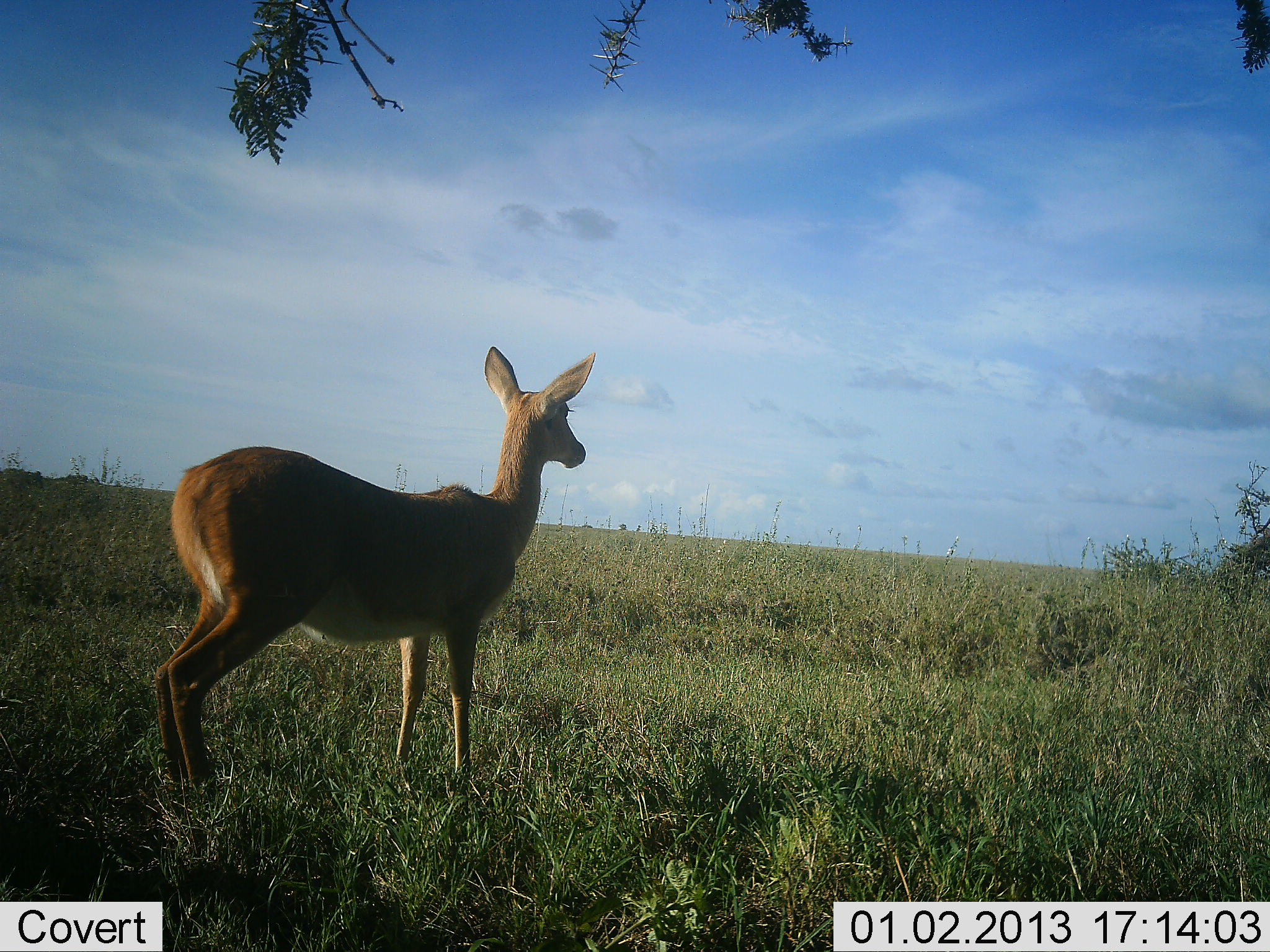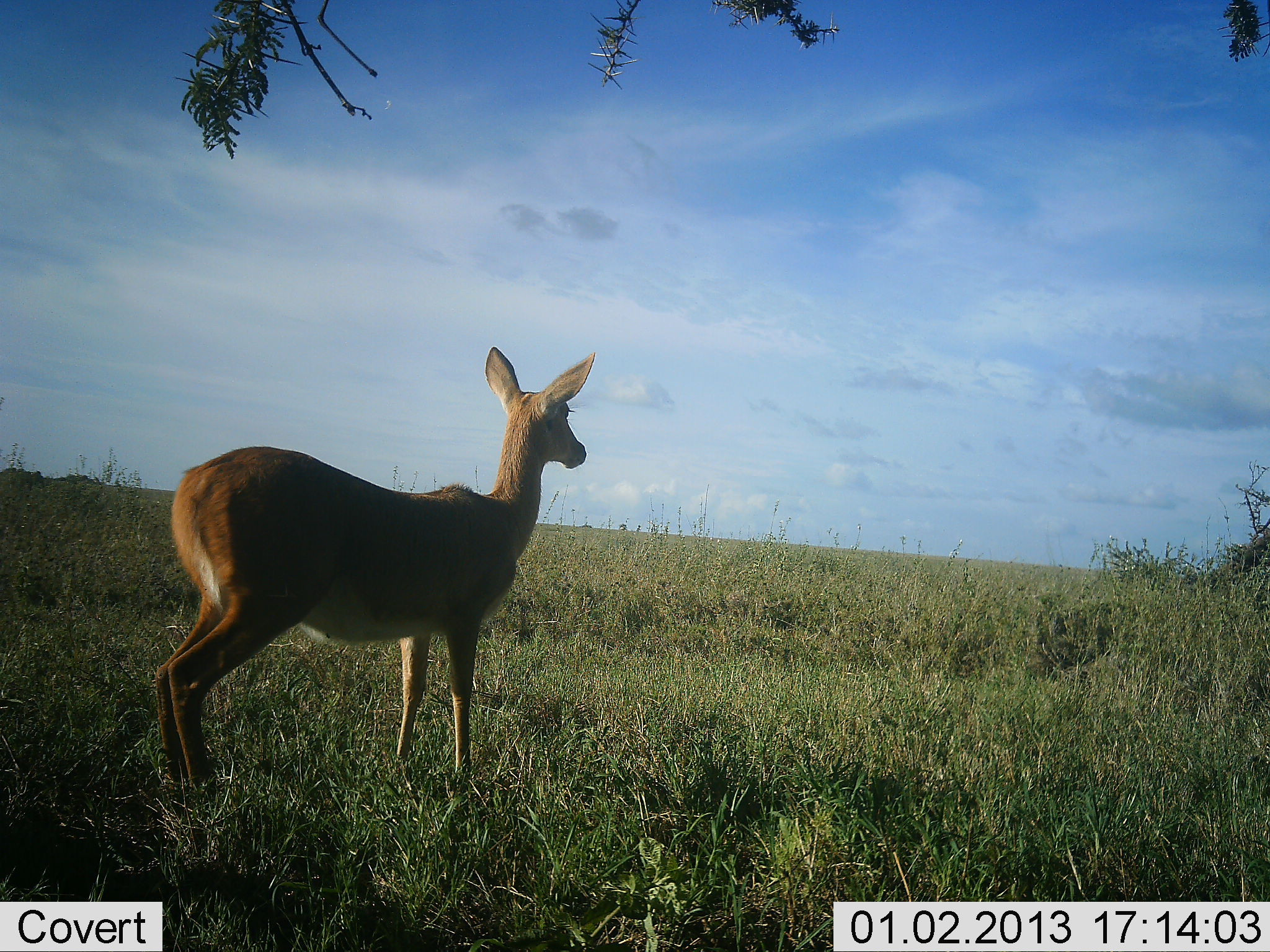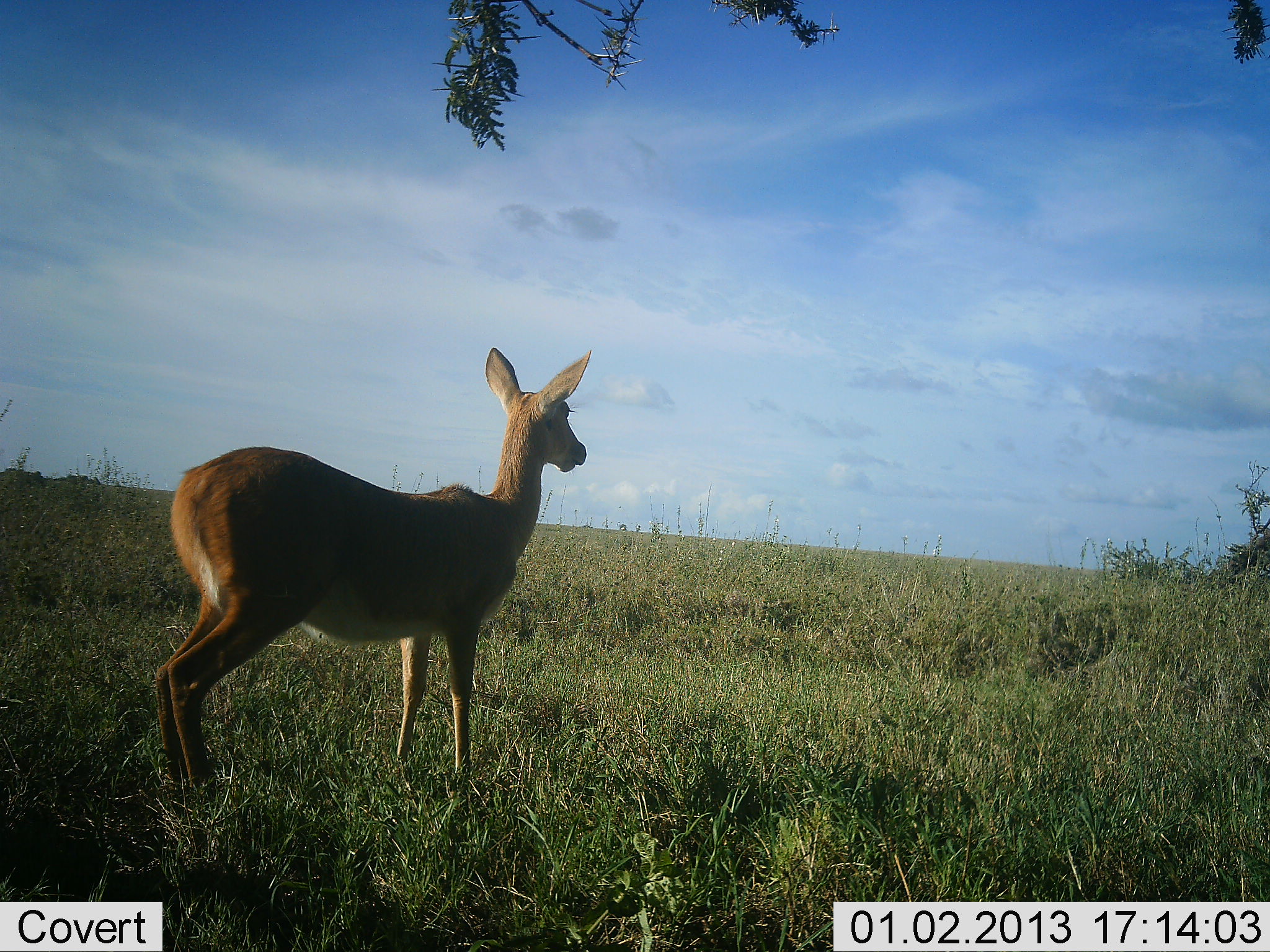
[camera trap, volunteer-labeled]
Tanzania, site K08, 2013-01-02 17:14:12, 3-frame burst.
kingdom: Animalia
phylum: Chordata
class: Mammalia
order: Artiodactyla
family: Bovidae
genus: Redunca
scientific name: Redunca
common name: reedbuck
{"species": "reedbuck (Redunca)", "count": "1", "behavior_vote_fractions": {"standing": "100%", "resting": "0%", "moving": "0%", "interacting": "6%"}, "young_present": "0%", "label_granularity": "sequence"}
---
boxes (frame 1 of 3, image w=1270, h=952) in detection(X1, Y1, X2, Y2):
animal: detection(151, 344, 601, 812)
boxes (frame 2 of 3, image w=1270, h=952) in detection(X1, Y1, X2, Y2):
animal: detection(151, 342, 601, 814)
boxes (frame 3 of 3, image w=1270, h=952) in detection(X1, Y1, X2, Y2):
animal: detection(155, 340, 595, 830)